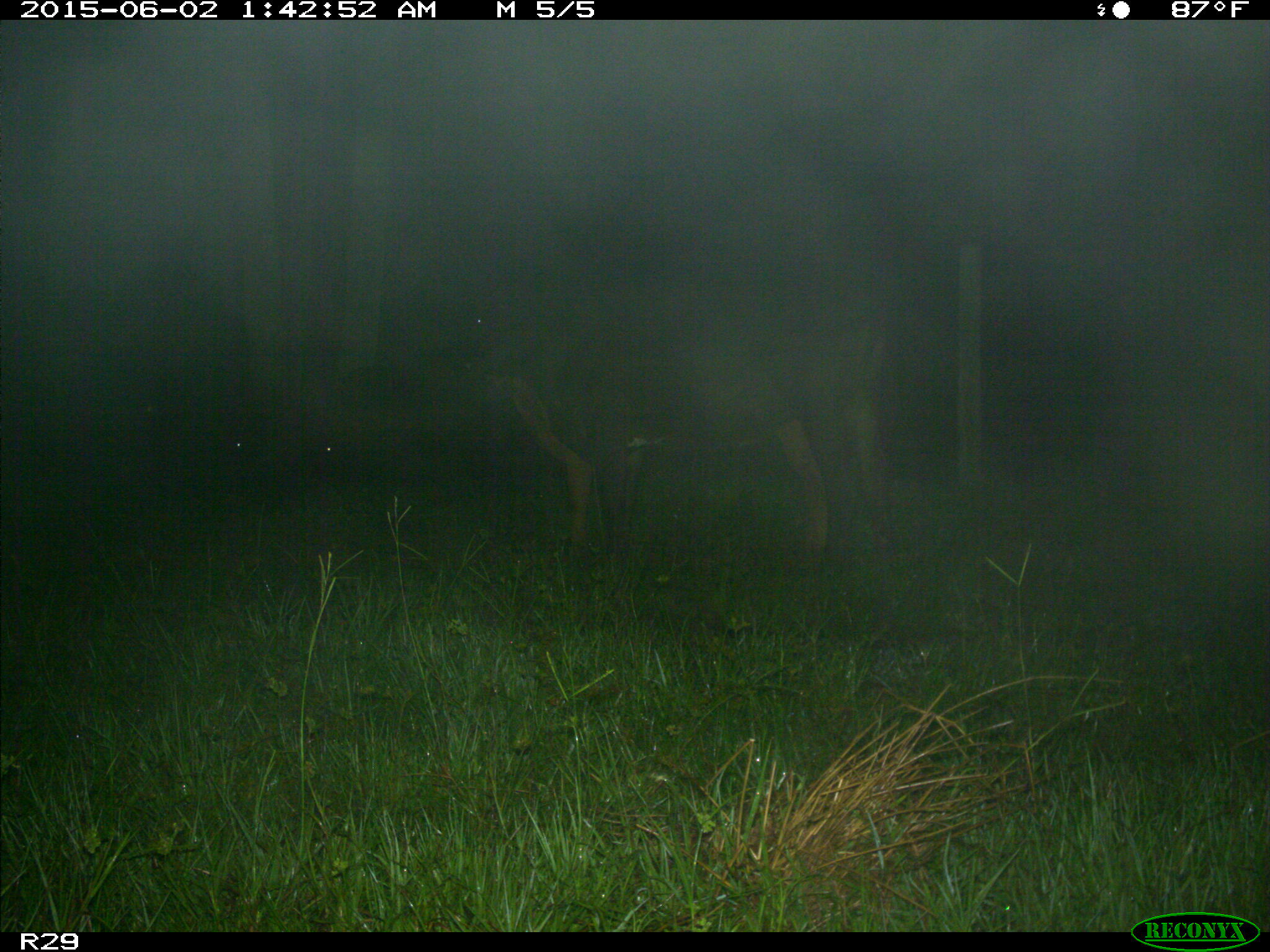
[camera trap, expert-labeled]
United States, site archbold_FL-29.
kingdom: Animalia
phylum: Chordata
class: Mammalia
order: Artiodactyla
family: Bovidae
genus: Bos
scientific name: Bos taurus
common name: domestic cow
Bos taurus (domestic cow).